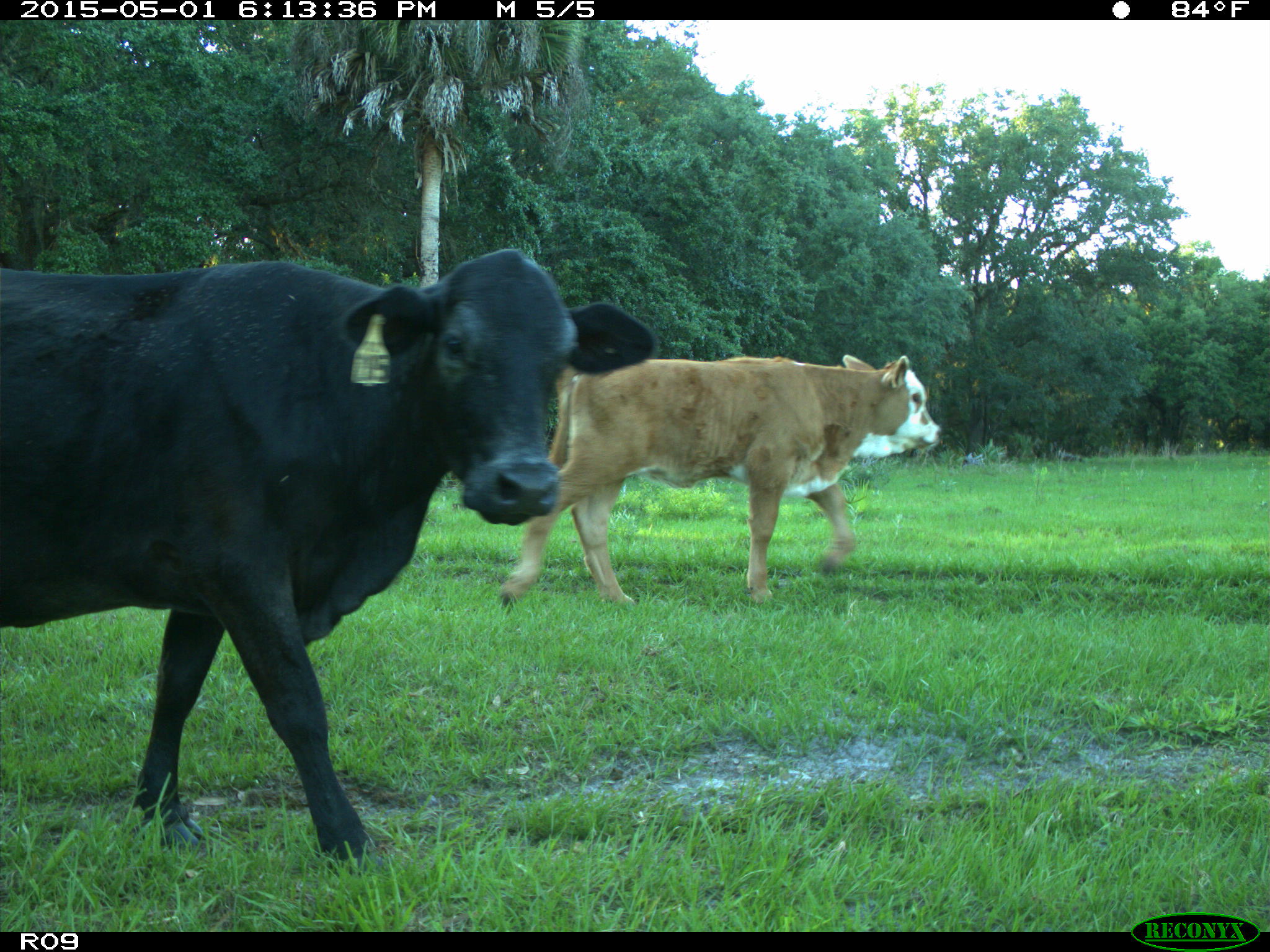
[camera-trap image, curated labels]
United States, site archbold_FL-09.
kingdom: Animalia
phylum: Chordata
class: Mammalia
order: Artiodactyla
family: Bovidae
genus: Bos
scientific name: Bos taurus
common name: domestic cow